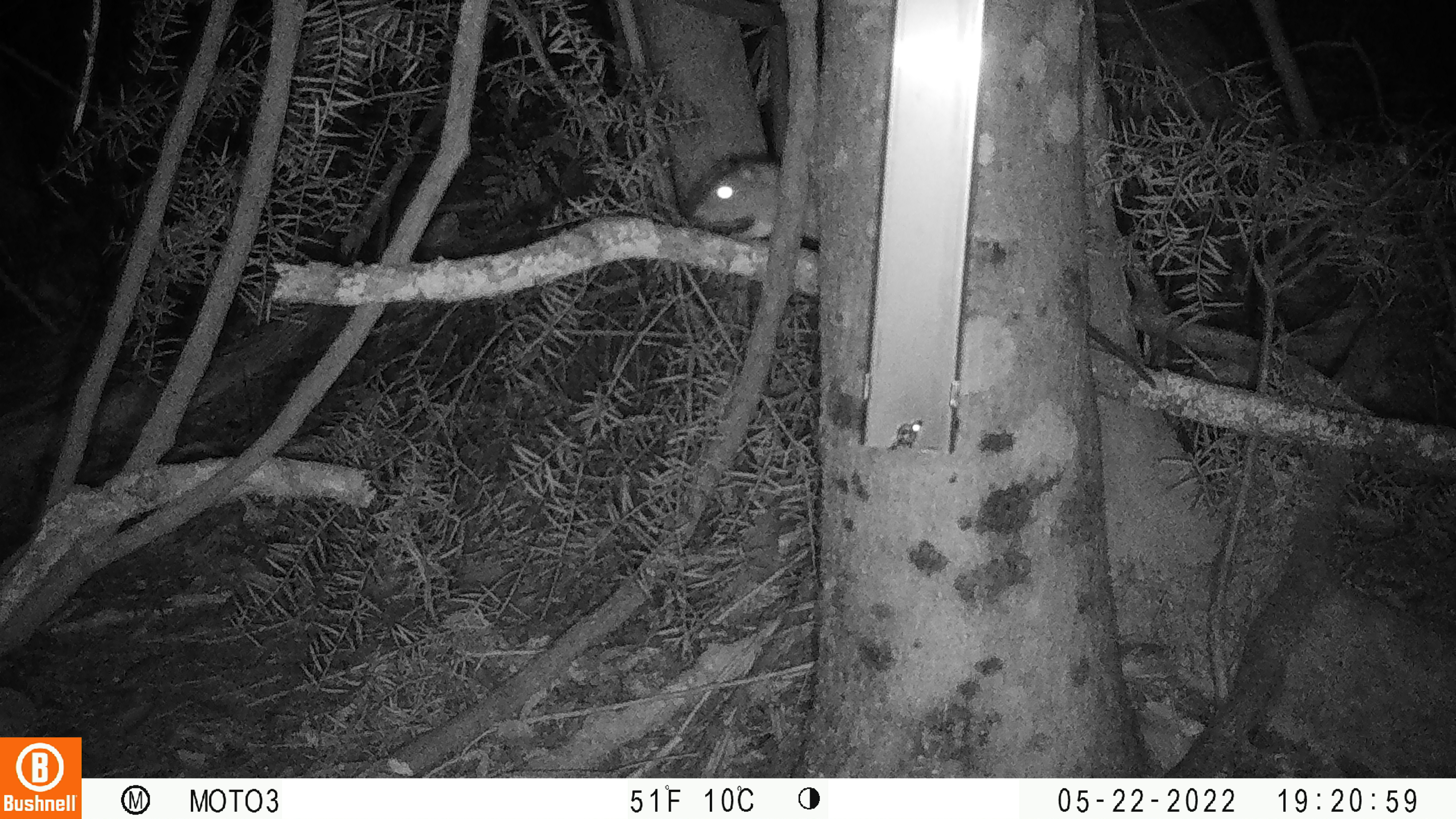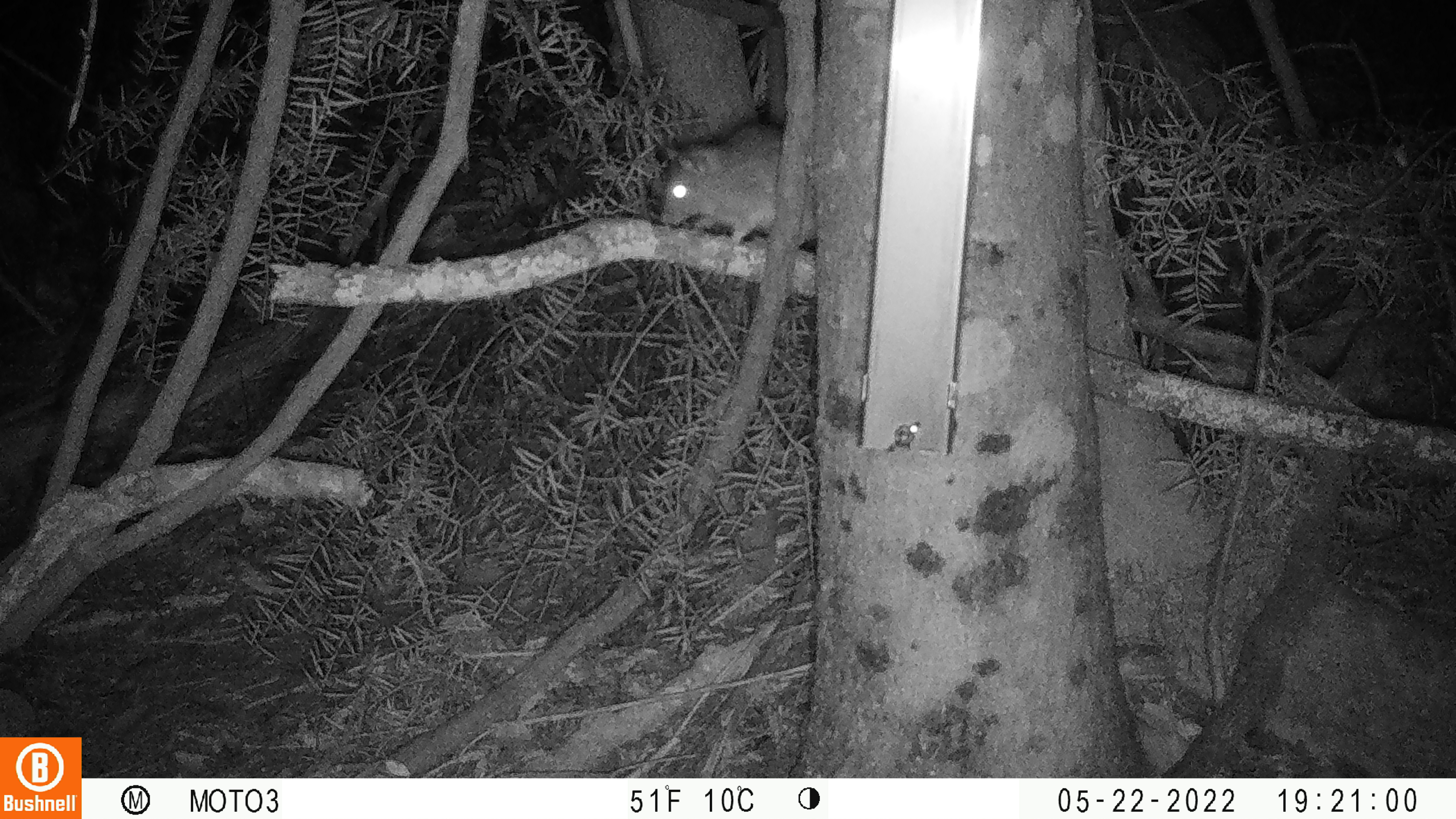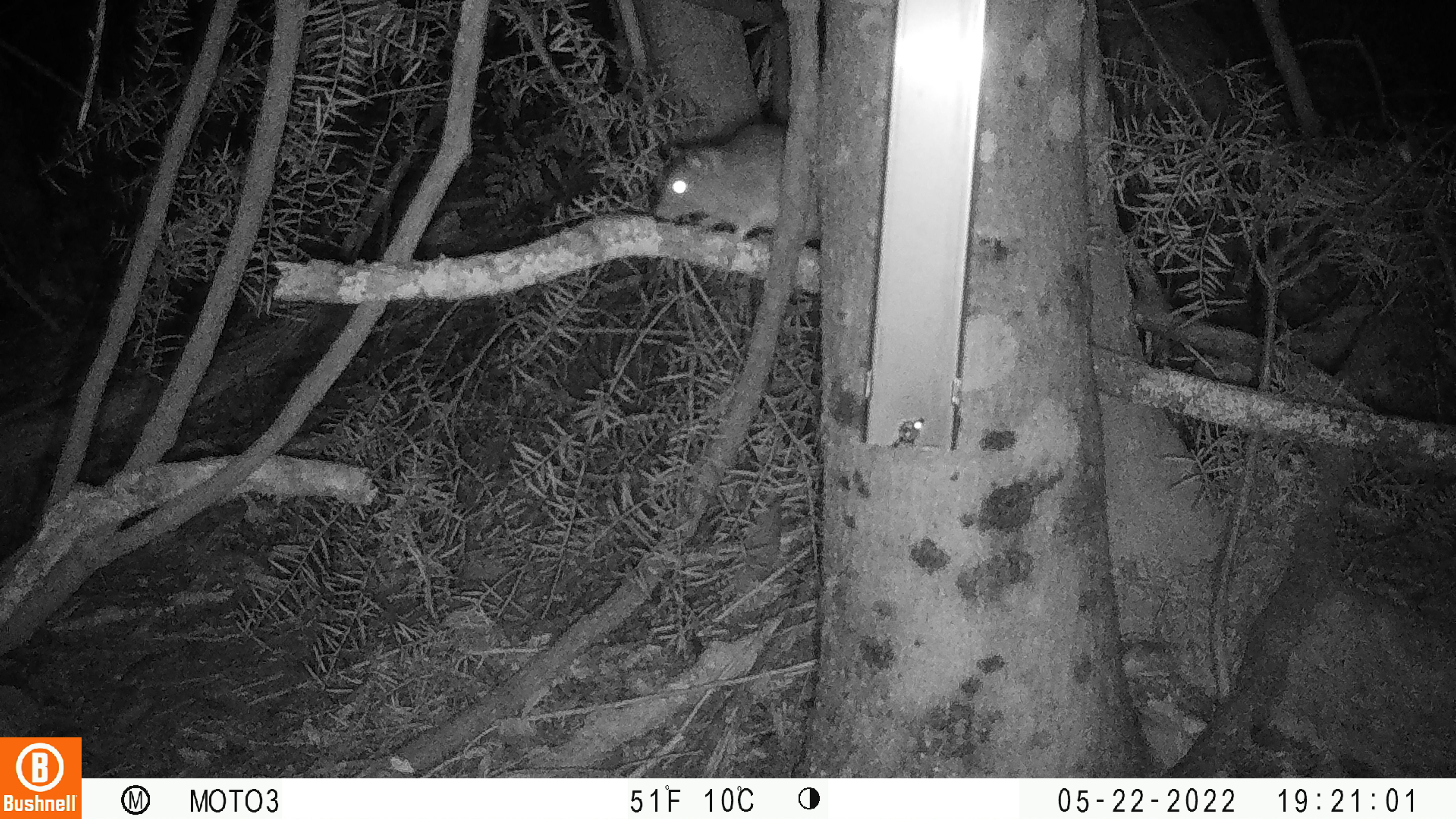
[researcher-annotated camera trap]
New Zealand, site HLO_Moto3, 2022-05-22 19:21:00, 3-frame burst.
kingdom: Animalia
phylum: Chordata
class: Mammalia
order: Rodentia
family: Muridae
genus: Rattus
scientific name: Rattus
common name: rat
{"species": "rat (Rattus)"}